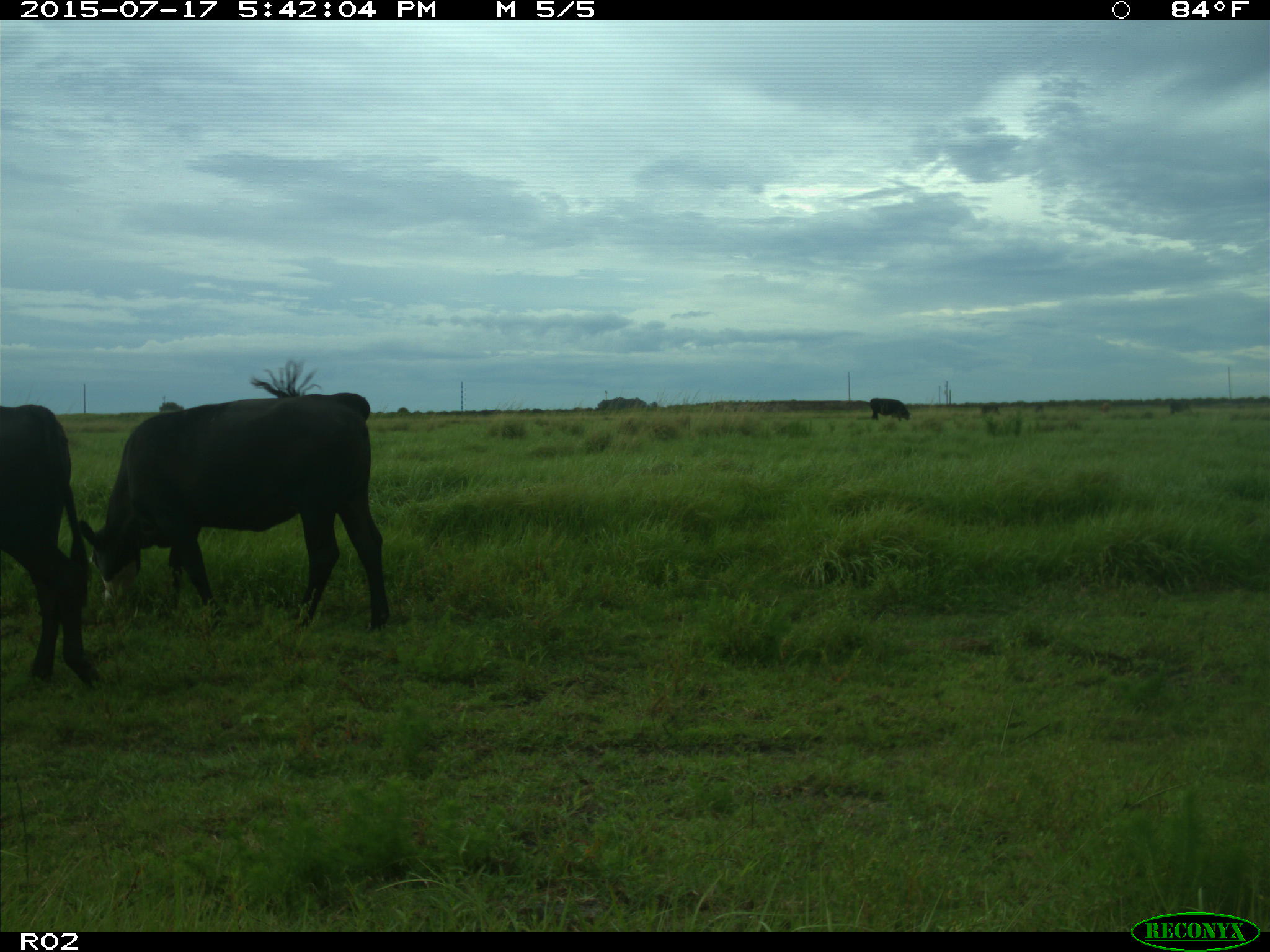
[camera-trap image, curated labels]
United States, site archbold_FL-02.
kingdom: Animalia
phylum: Chordata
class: Mammalia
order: Artiodactyla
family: Bovidae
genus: Bos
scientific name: Bos taurus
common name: domestic cow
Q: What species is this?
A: Bos taurus (domestic cow).